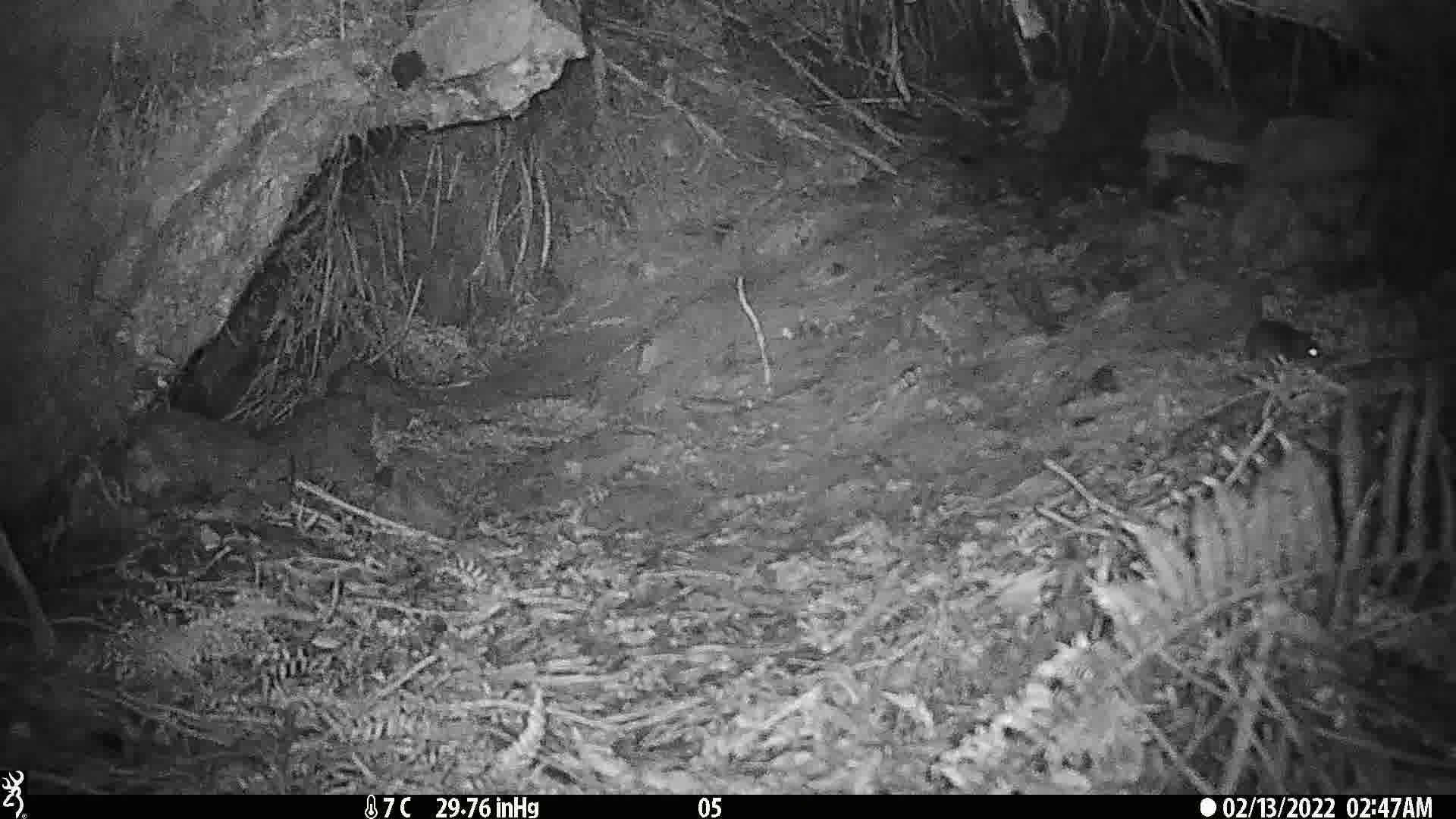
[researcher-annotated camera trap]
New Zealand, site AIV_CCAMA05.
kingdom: Animalia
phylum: Chordata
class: Mammalia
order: Rodentia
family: Muridae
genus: Mus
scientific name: Mus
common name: mouse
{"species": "mouse (Mus)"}